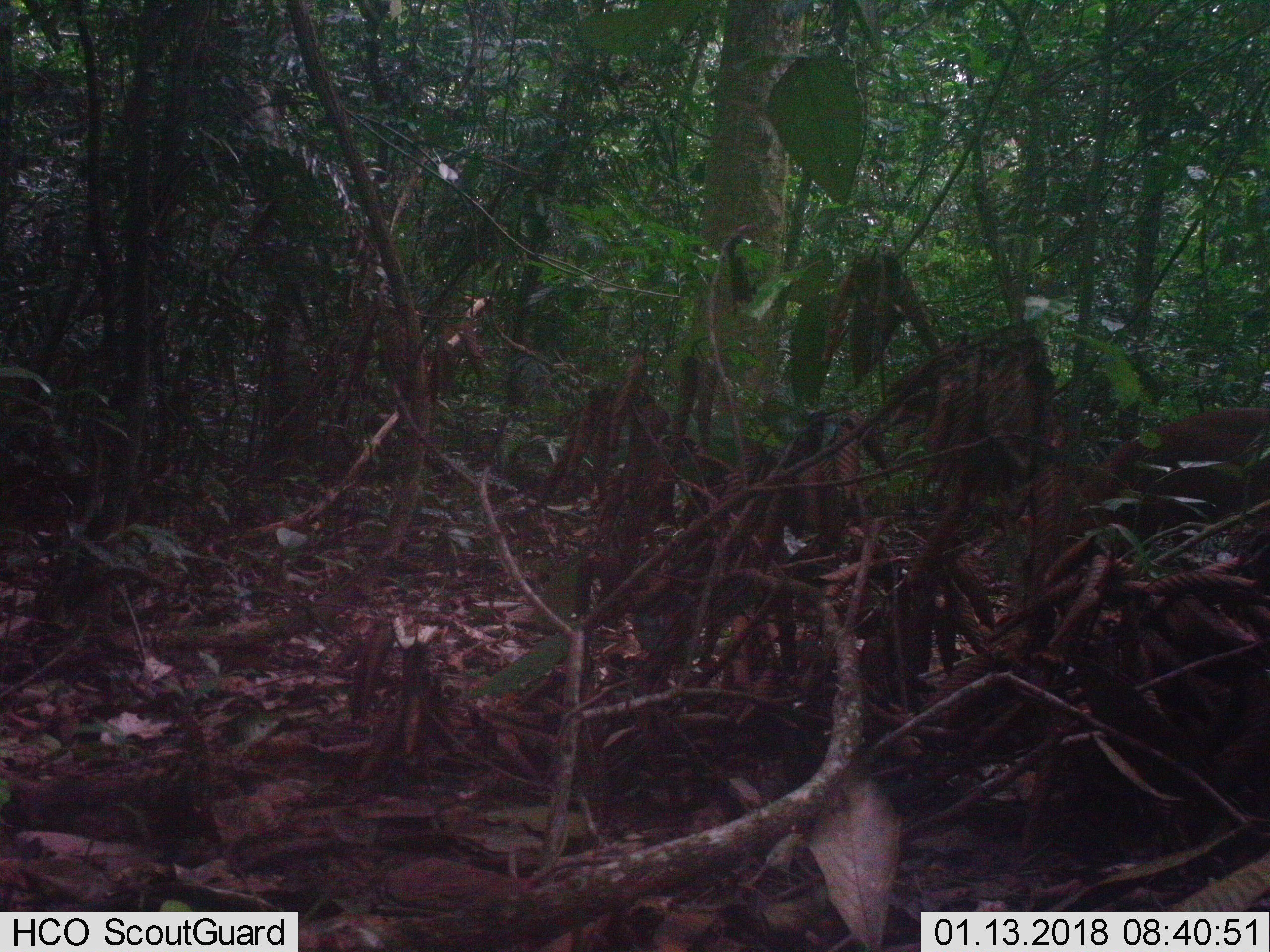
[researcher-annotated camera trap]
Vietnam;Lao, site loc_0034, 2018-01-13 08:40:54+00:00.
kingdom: Animalia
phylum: Chordata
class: Mammalia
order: Artiodactyla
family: Cervidae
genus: Muntiacus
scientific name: Muntiacus vuquangensis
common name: large-antlered muntjac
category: large antlered muntjac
Large antlered muntjac (large-antlered muntjac) (Muntiacus vuquangensis). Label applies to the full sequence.